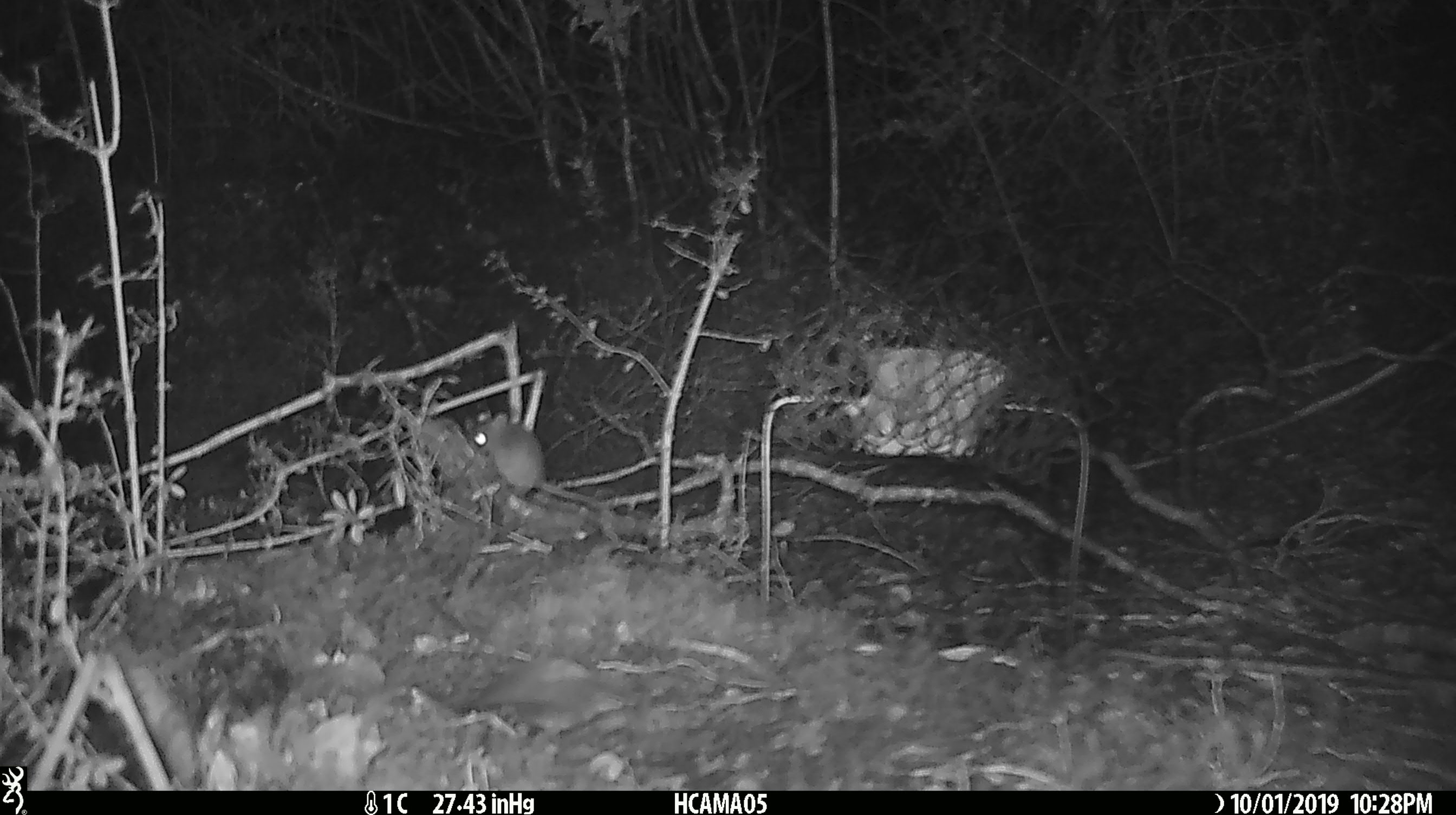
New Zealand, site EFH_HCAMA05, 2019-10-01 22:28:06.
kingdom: Animalia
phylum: Chordata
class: Mammalia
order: Rodentia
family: Muridae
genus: Mus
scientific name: Mus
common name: mouse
Mouse (Mus).